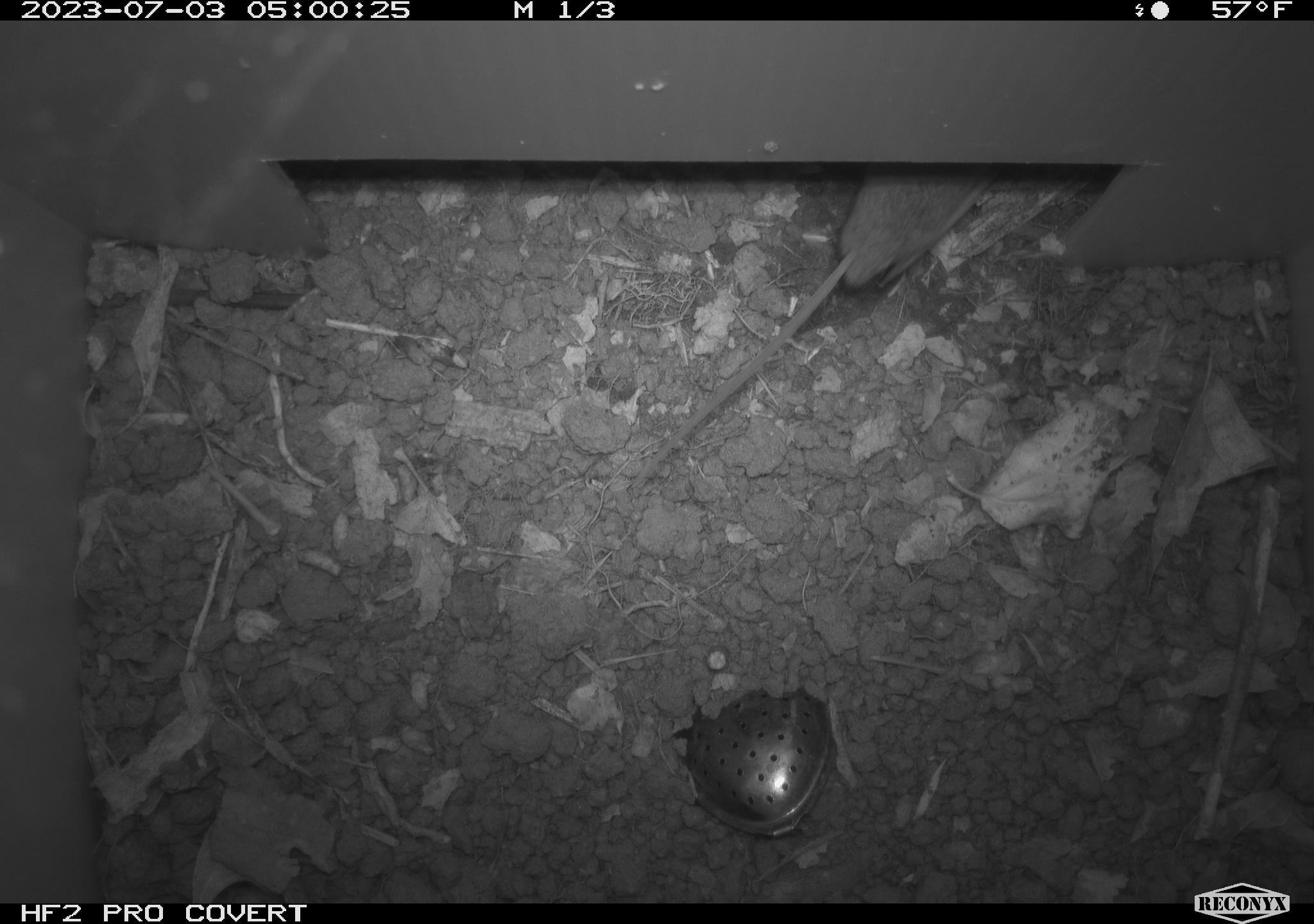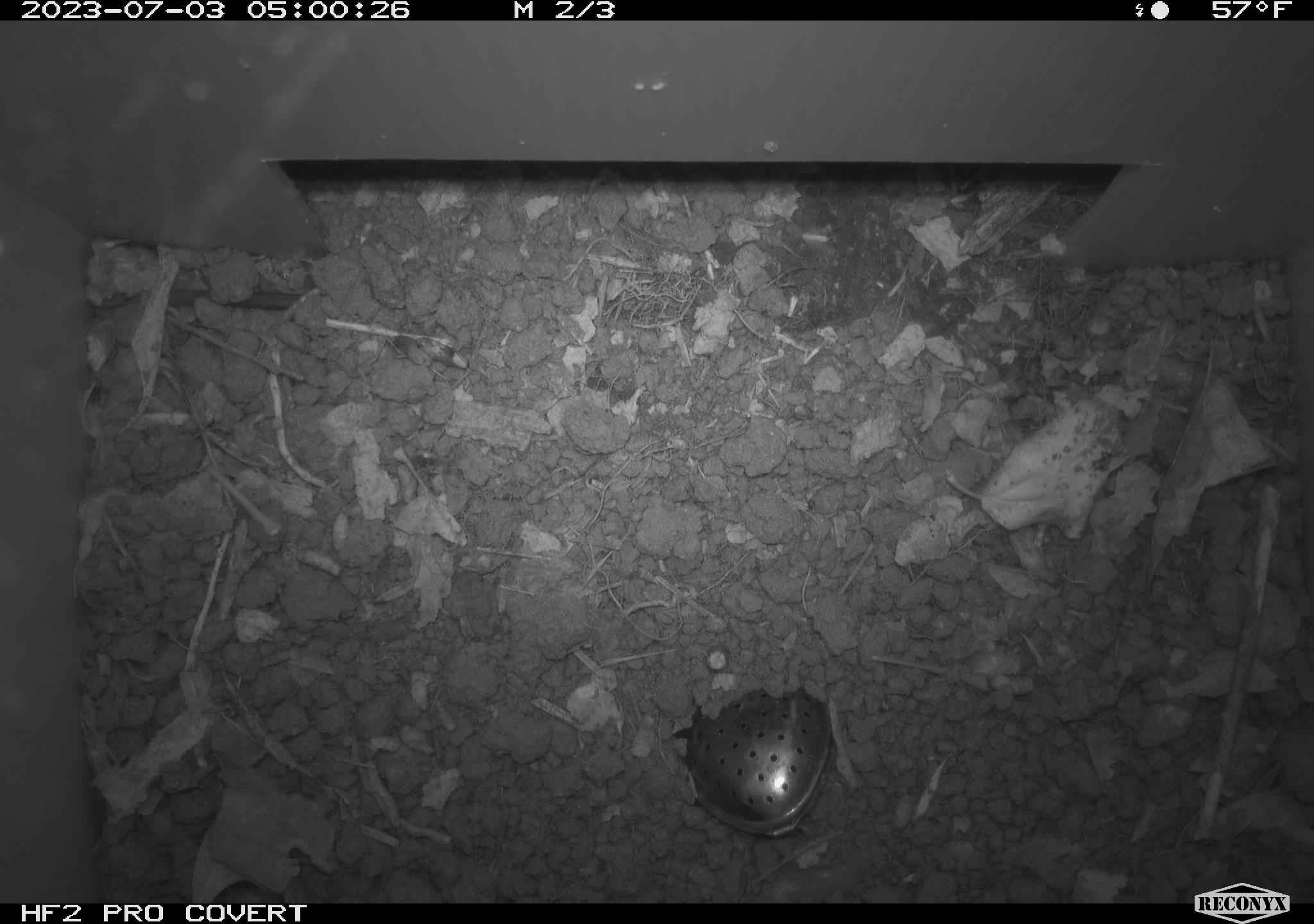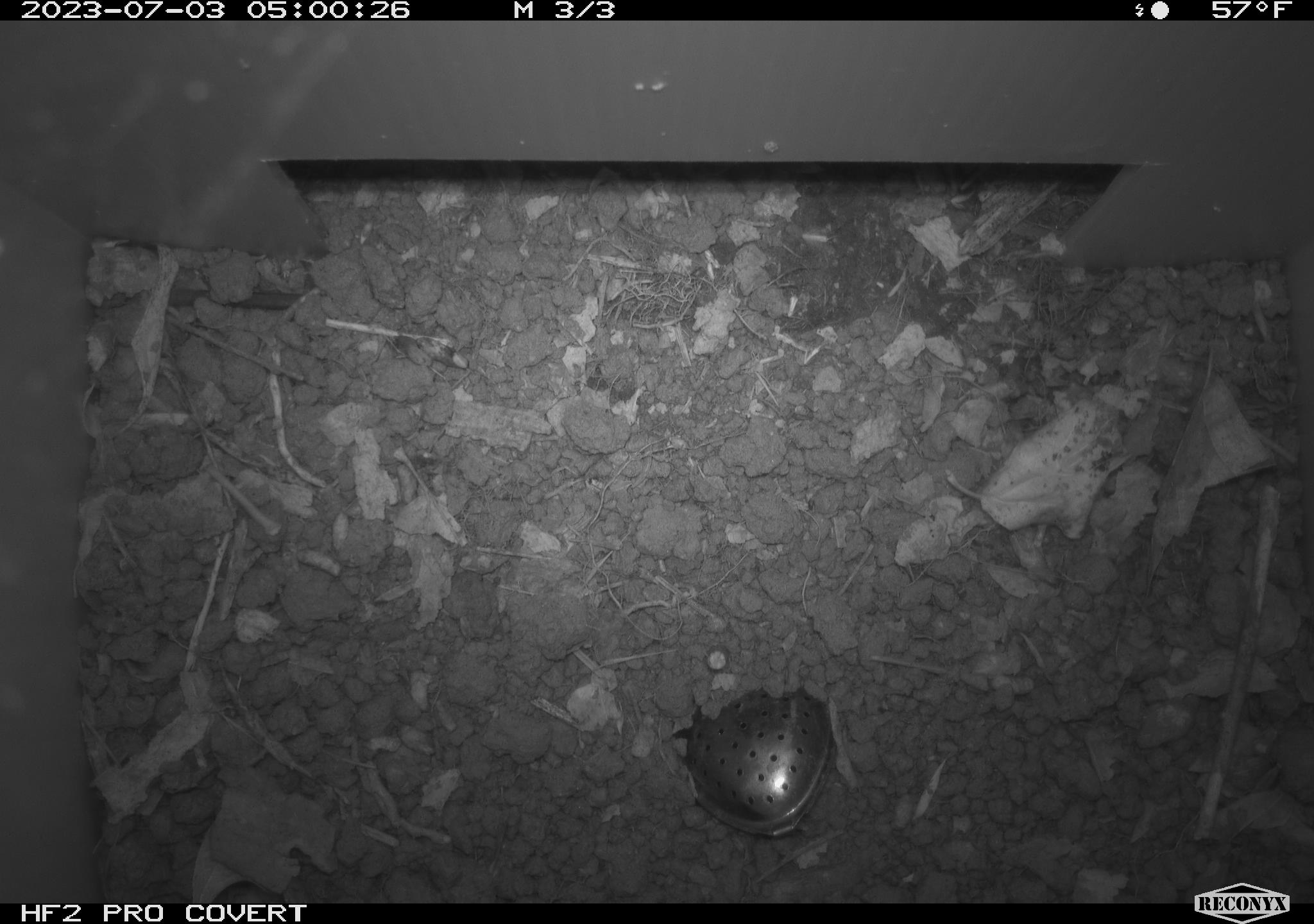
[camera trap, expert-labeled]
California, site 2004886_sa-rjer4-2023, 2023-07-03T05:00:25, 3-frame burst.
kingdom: Animalia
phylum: Chordata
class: Mammalia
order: Rodentia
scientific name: Rodentia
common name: mouse species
Mouse species (Rodentia).